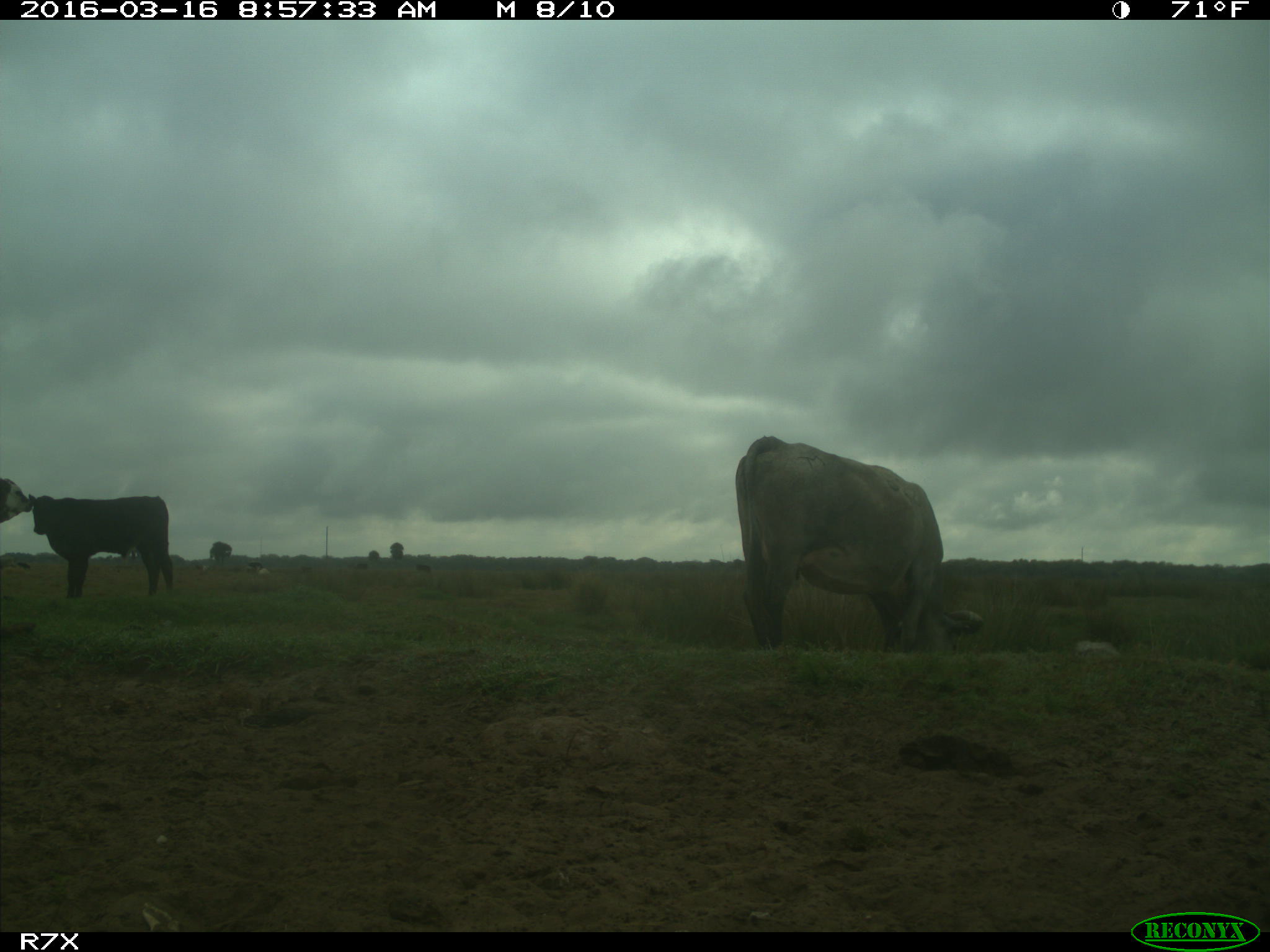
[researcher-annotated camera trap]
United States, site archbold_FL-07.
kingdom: Animalia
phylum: Chordata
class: Mammalia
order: Artiodactyla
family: Bovidae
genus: Bos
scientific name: Bos taurus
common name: domestic cow